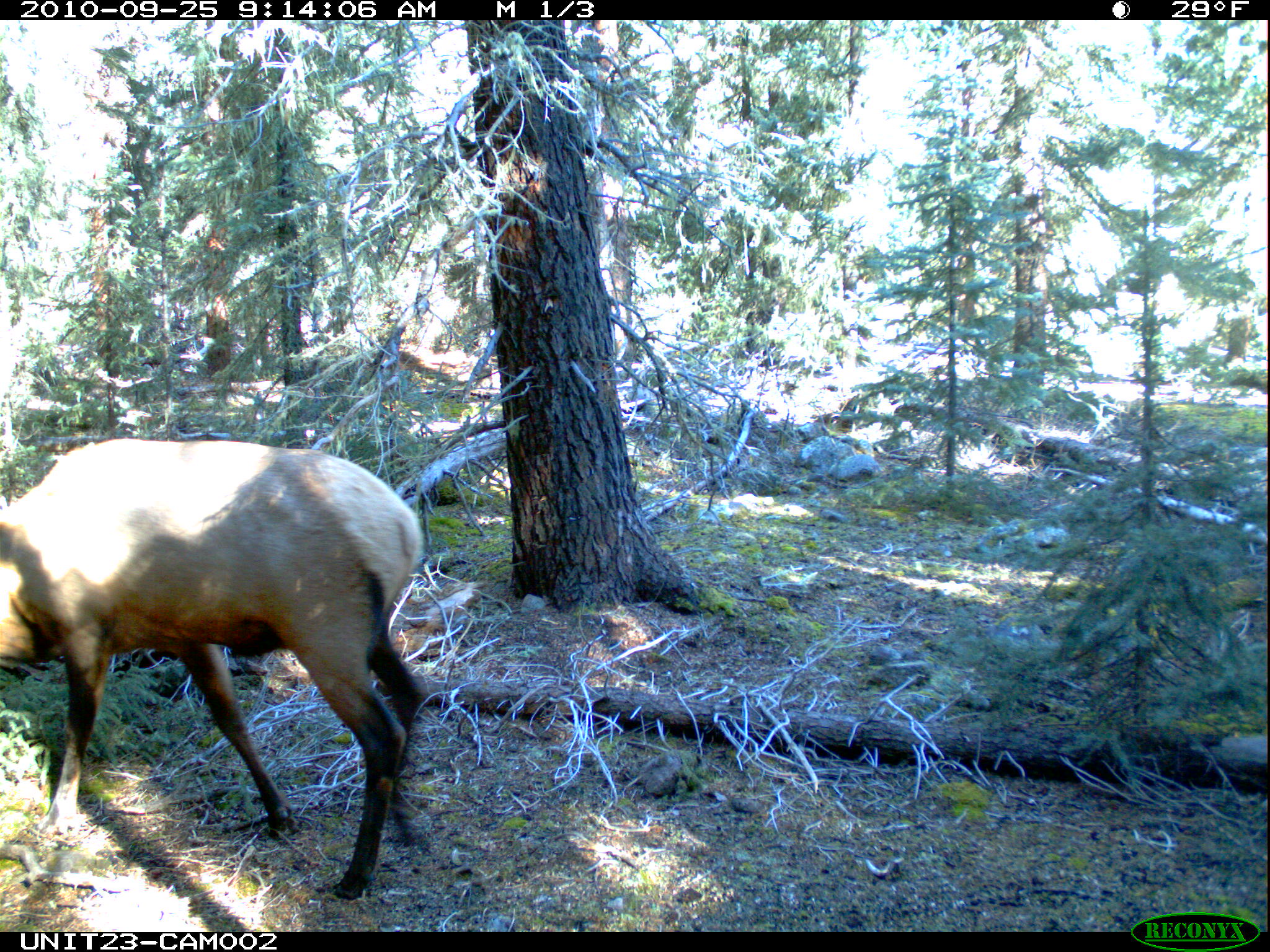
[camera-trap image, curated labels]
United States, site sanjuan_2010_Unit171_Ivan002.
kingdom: Animalia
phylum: Chordata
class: Mammalia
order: Artiodactyla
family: Cervidae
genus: Cervus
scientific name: Cervus elaphus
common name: red deer